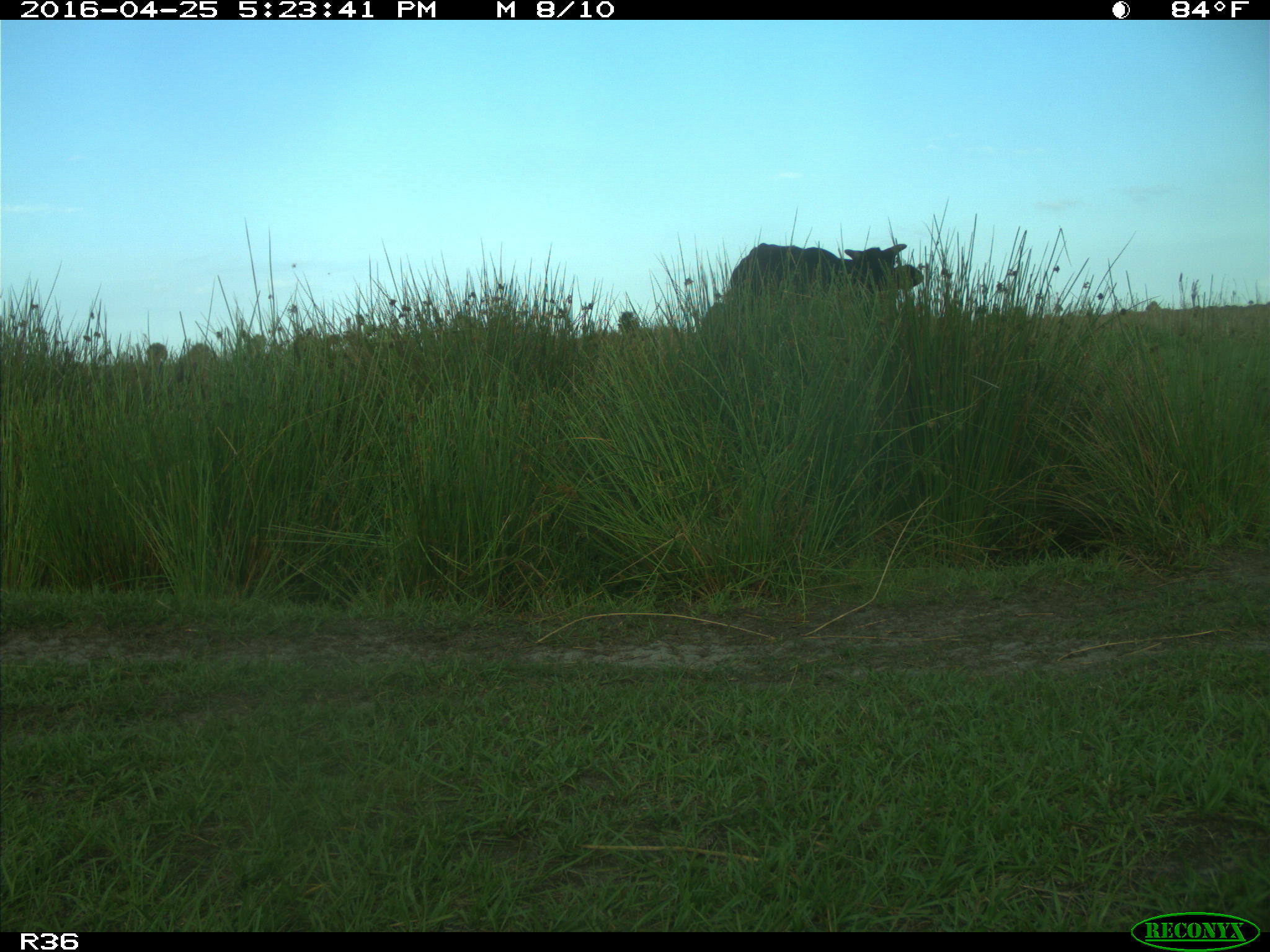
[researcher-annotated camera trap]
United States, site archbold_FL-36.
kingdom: Animalia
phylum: Chordata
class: Mammalia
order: Artiodactyla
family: Bovidae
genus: Bos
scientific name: Bos taurus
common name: domestic cow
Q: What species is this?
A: Bos taurus (domestic cow).